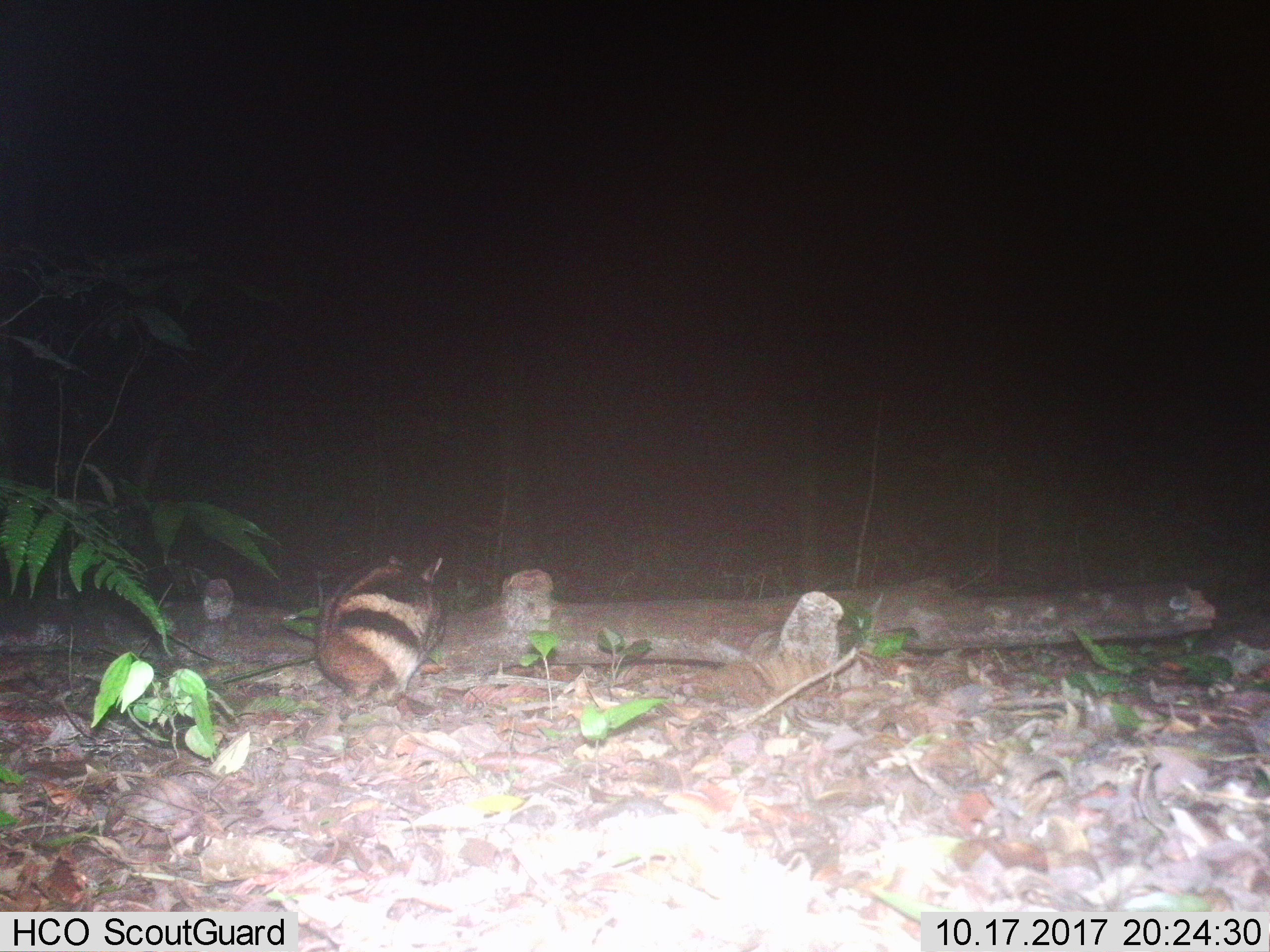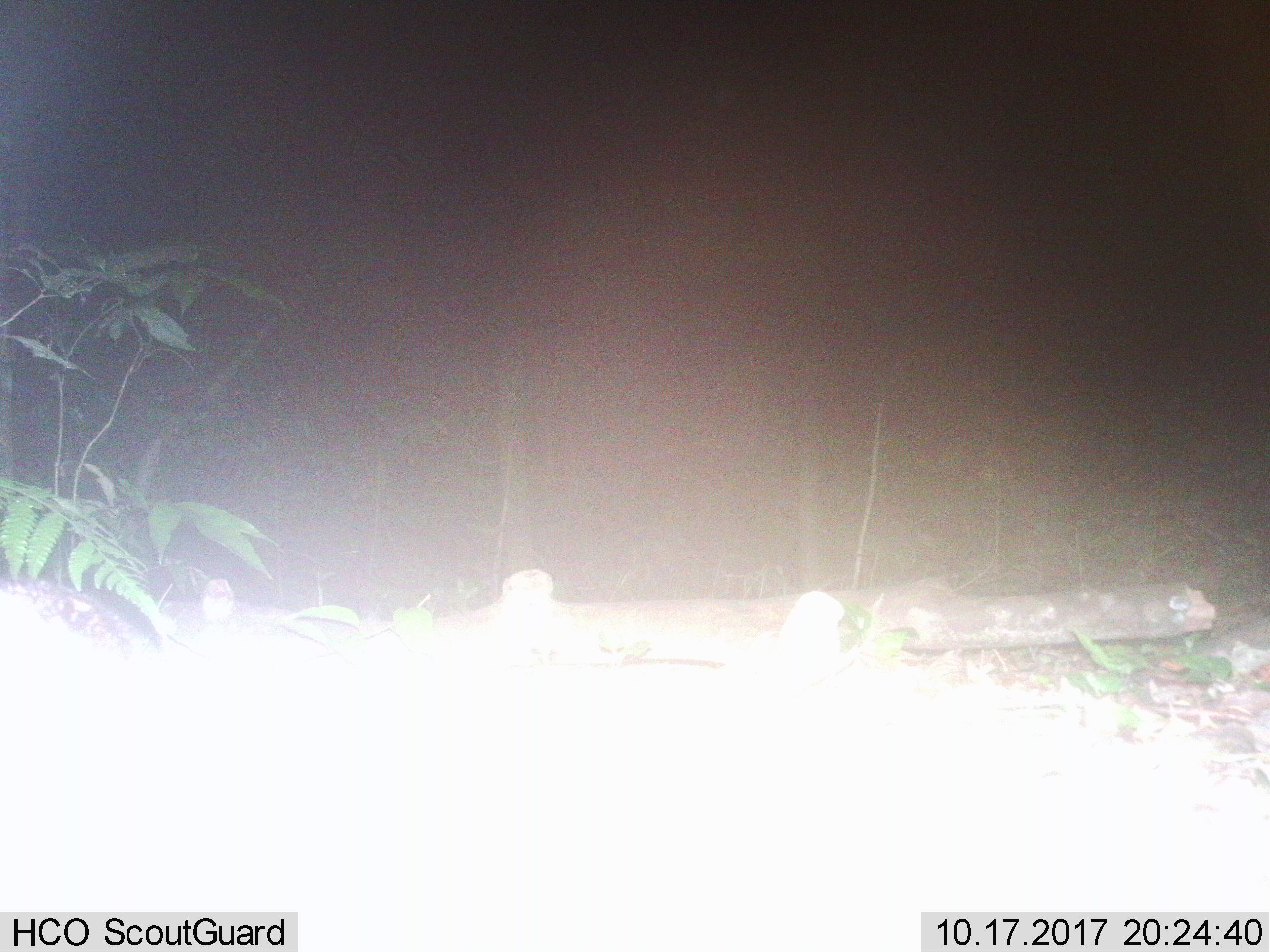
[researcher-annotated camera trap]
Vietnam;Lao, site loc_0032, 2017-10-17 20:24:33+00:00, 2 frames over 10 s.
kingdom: Animalia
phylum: Chordata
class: Mammalia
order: Lagomorpha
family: Leporidae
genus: Nesolagus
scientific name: Nesolagus timminsi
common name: annamite striped rabbit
Annamite striped rabbit (Nesolagus timminsi). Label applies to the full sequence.